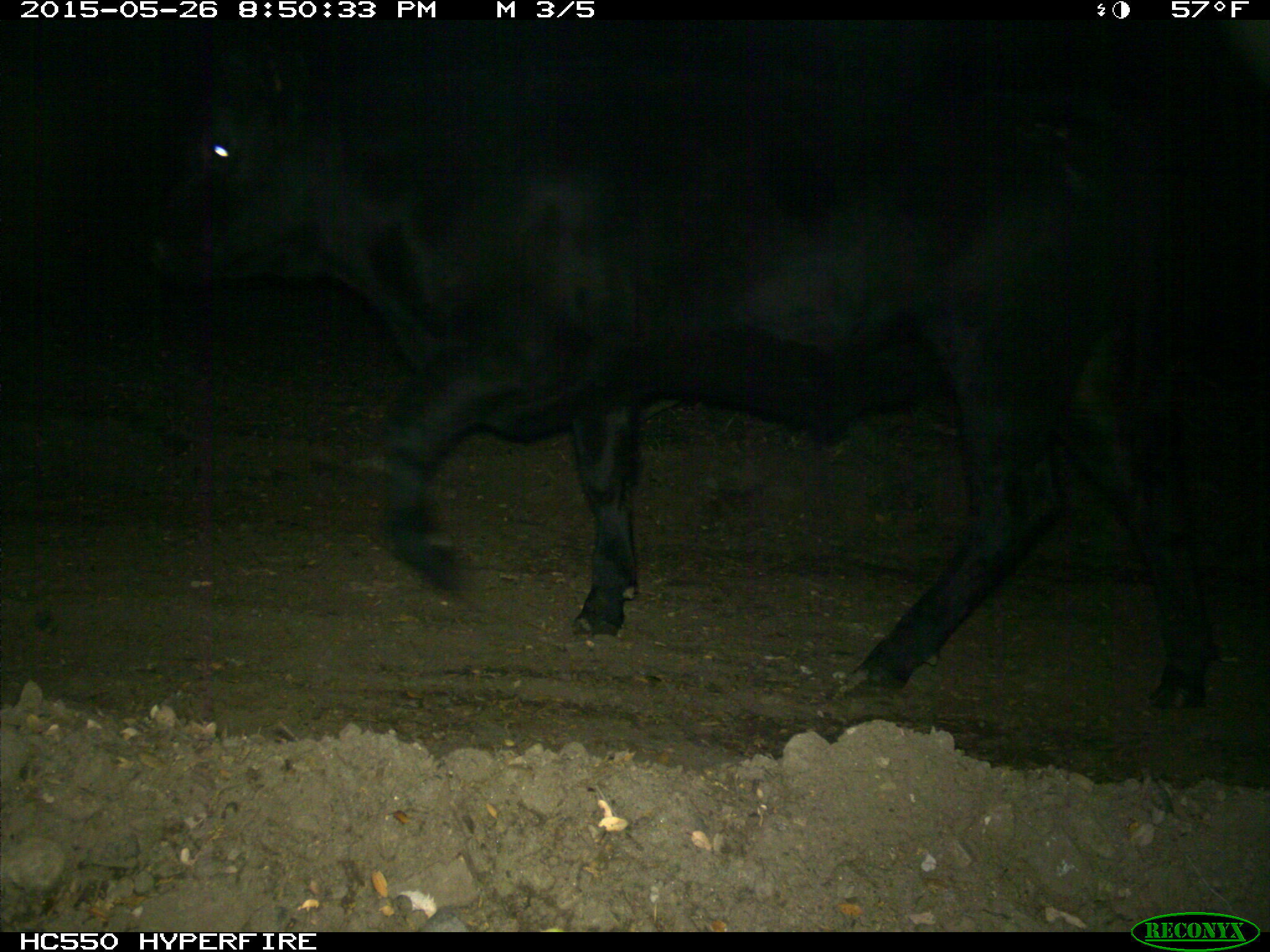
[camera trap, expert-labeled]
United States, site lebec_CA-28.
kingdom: Animalia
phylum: Chordata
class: Mammalia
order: Artiodactyla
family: Bovidae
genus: Bos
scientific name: Bos taurus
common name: domestic cow